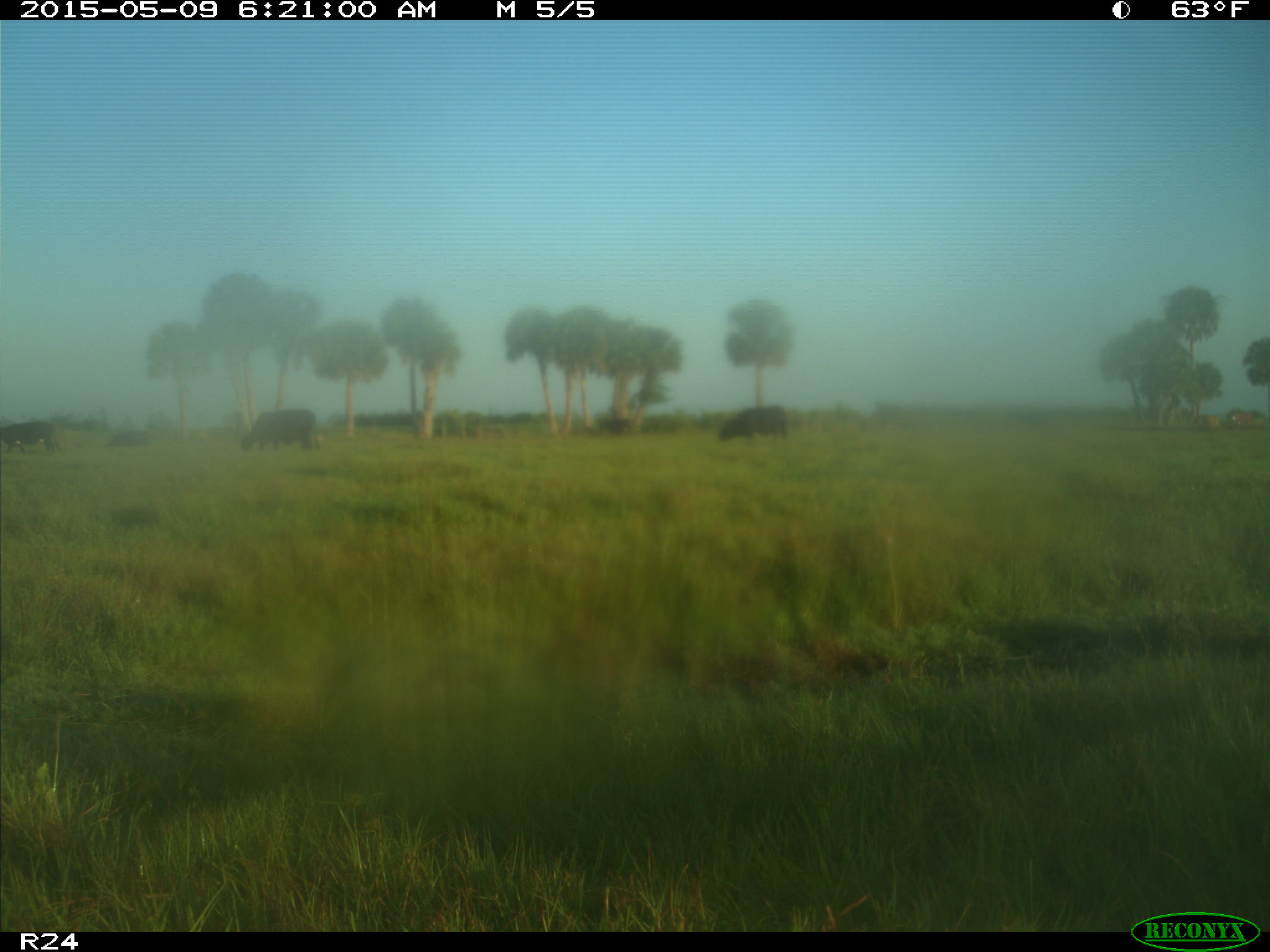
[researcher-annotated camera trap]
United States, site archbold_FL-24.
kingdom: Animalia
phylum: Chordata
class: Mammalia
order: Artiodactyla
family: Bovidae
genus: Bos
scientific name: Bos taurus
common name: domestic cow